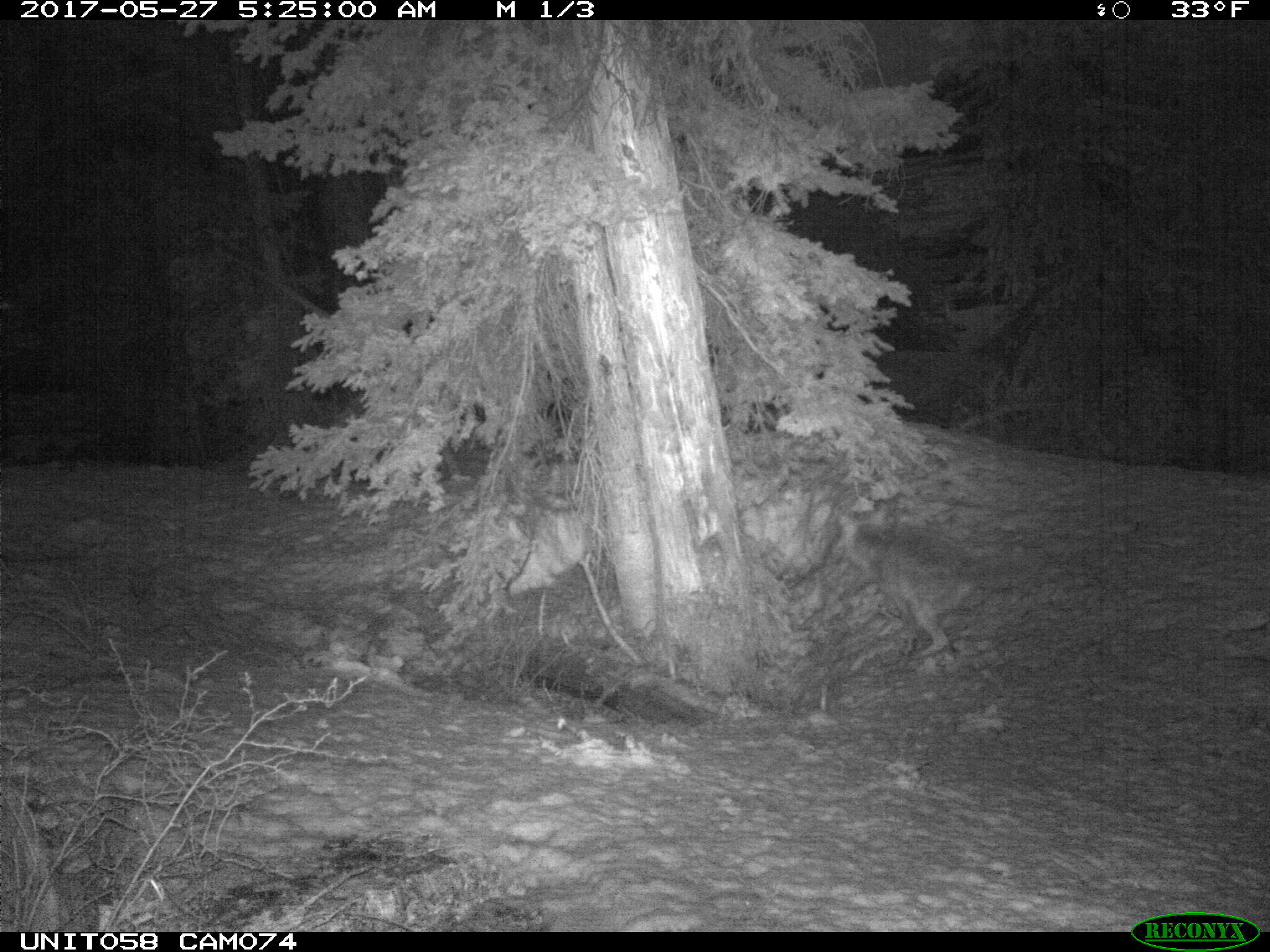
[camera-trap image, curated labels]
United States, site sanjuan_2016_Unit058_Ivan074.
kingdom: Animalia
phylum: Chordata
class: Mammalia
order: Carnivora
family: Canidae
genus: Canis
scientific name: Canis latrans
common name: coyote